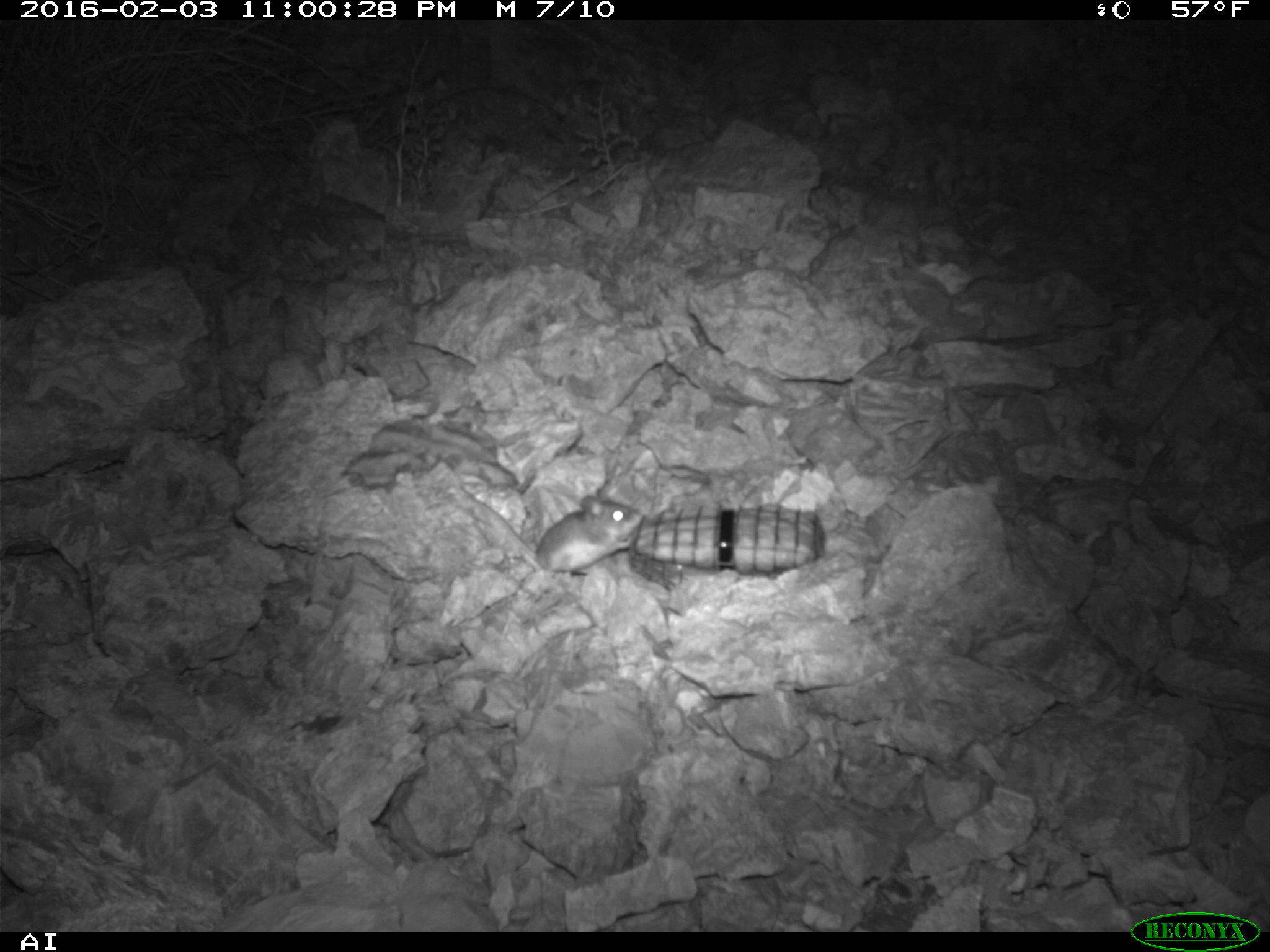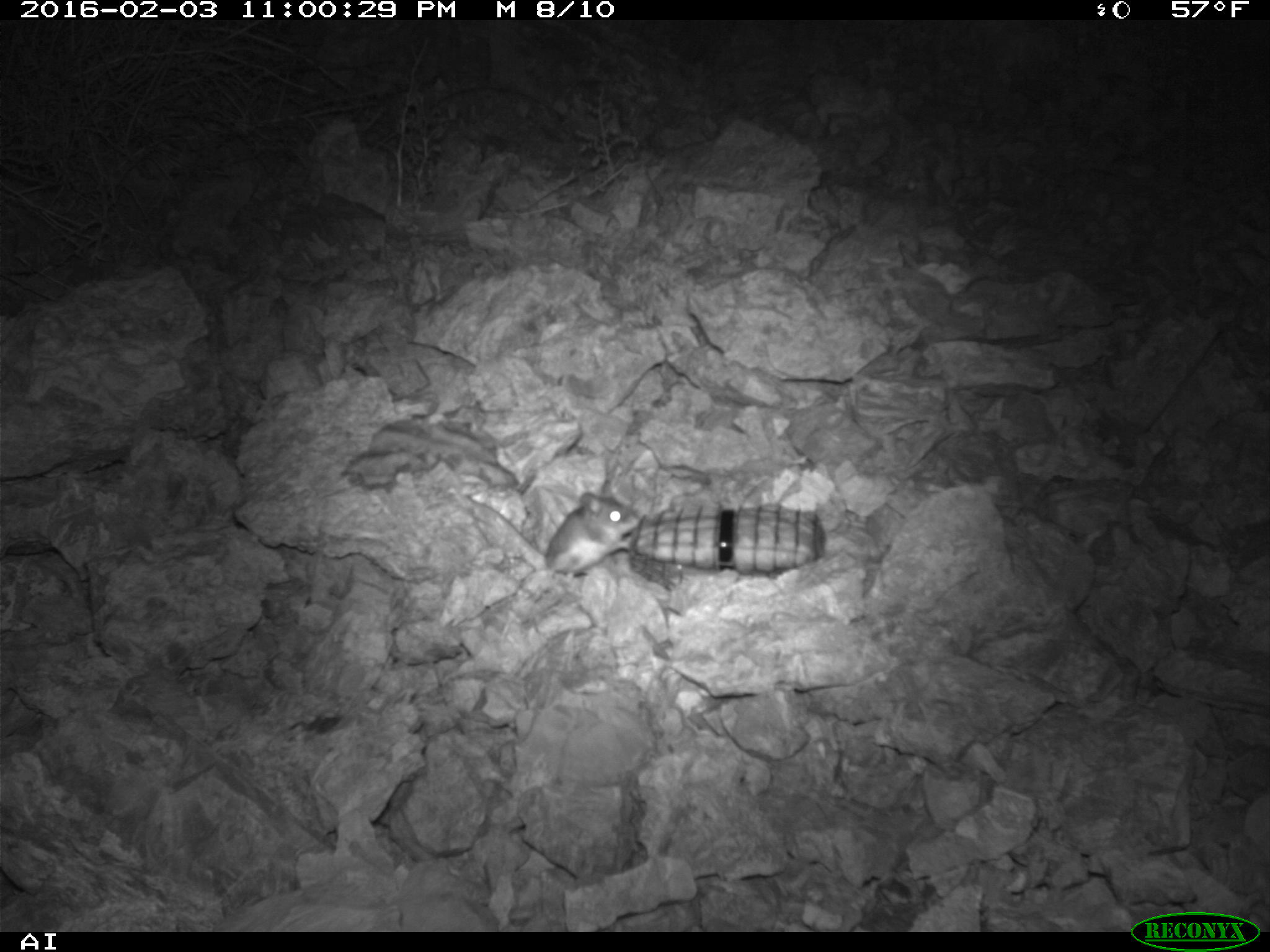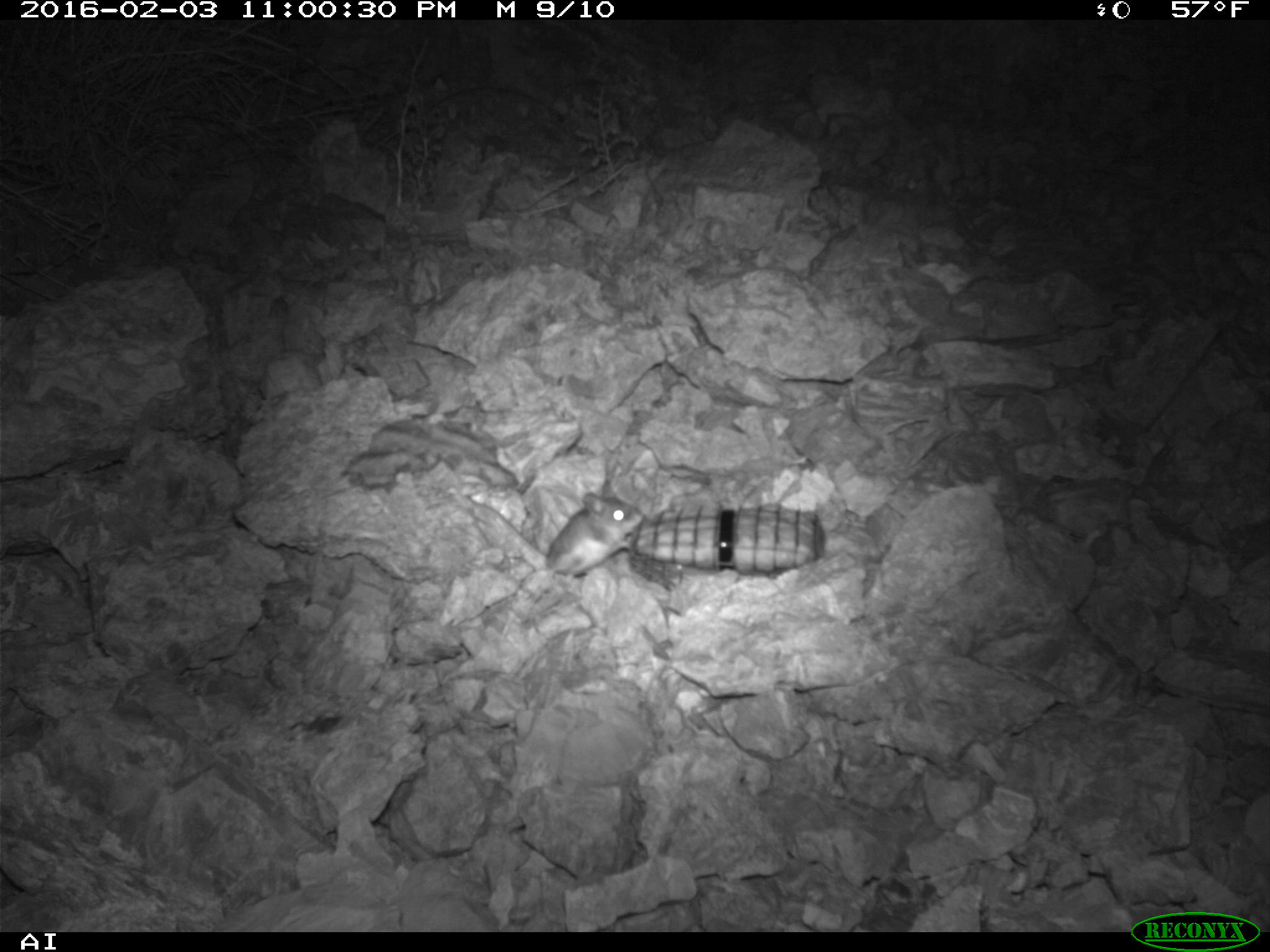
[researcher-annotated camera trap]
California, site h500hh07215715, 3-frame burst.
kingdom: Animalia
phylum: Chordata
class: Mammalia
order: Rodentia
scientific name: Rodentia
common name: rodent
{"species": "rodent (Rodentia)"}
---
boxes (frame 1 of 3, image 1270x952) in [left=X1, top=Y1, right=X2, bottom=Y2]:
rodent: [left=457, top=484, right=643, bottom=595]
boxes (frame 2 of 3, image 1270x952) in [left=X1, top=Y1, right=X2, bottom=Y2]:
rodent: [left=464, top=479, right=641, bottom=582]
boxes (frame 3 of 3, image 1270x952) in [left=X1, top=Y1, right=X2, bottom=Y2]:
rodent: [left=465, top=489, right=646, bottom=585]